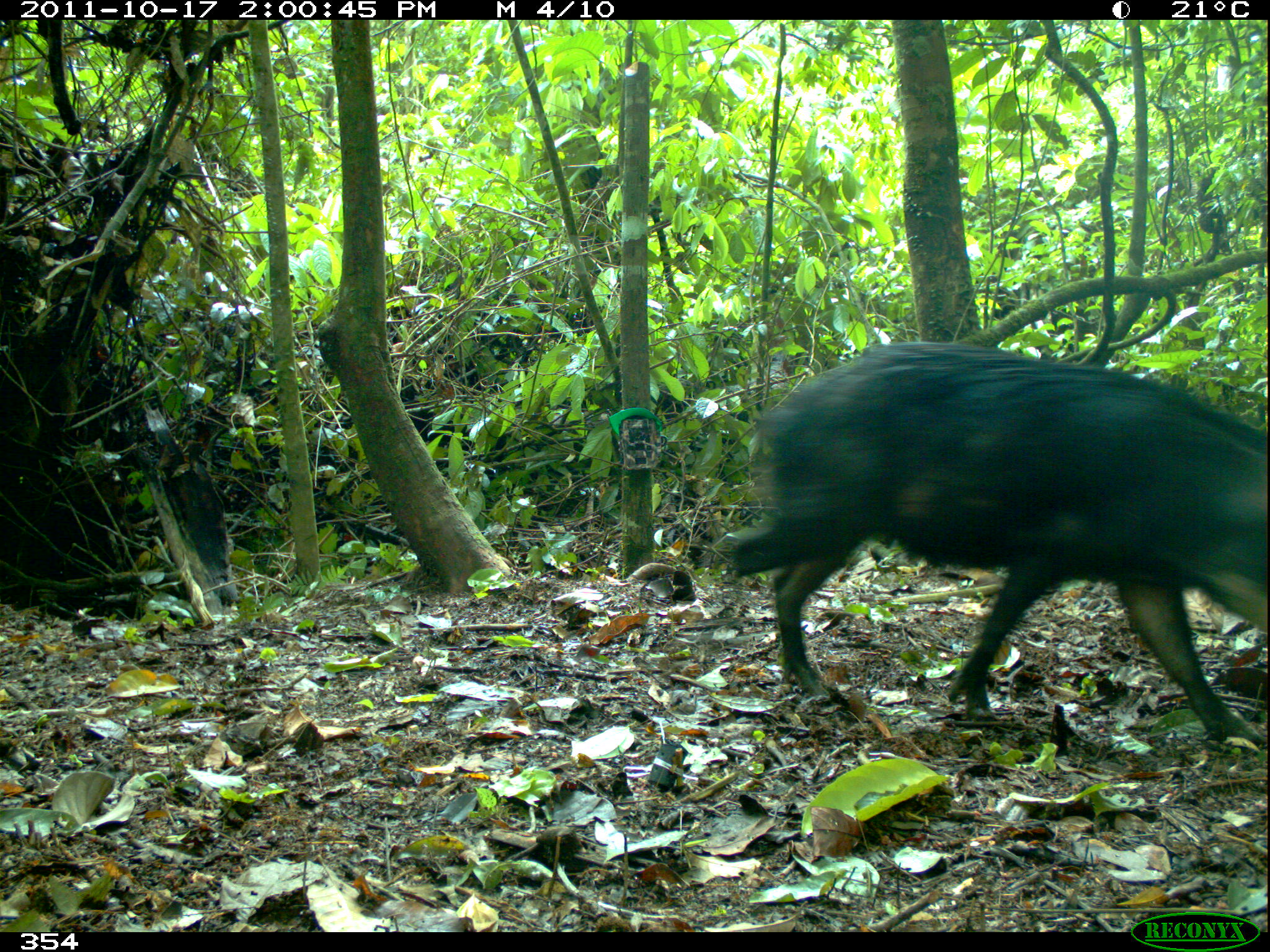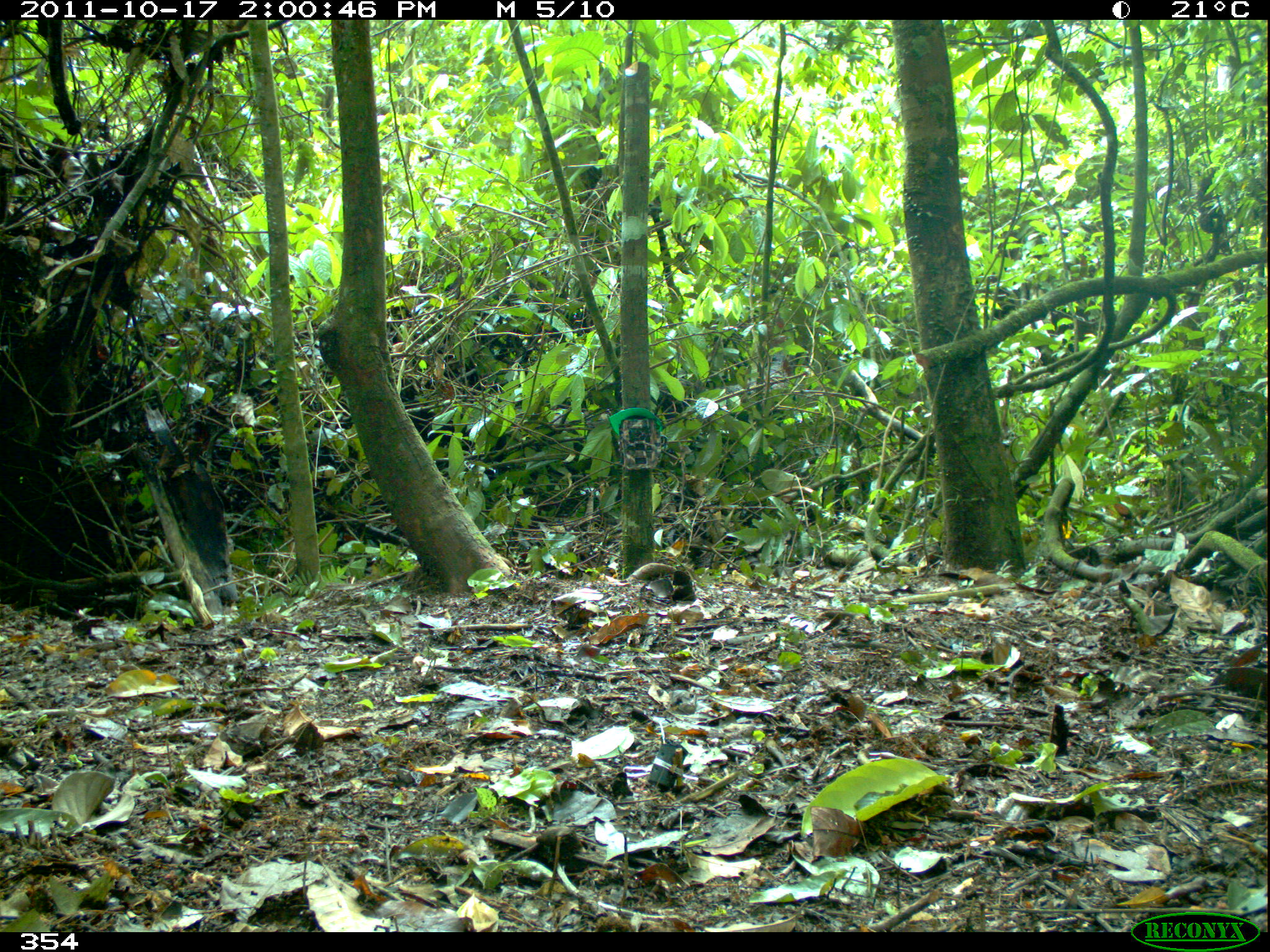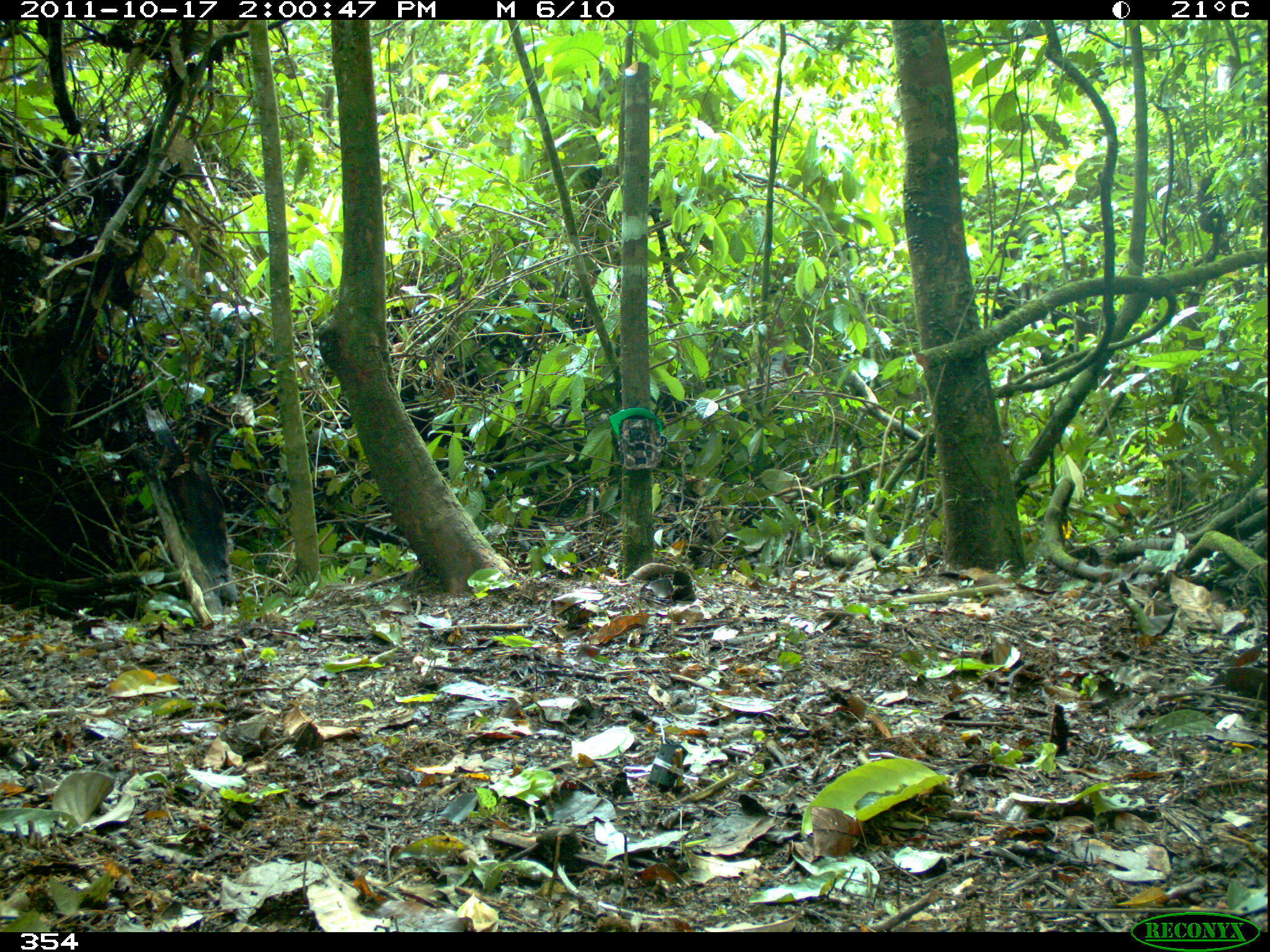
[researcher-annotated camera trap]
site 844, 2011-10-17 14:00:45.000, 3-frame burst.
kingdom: Animalia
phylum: Chordata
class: Mammalia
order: Artiodactyla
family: Tayassuidae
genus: Tayassu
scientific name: Tayassu pecari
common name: white-lipped peccary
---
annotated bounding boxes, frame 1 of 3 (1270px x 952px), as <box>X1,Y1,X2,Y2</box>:
tayassu pecari: <box>732,341,1267,741</box>